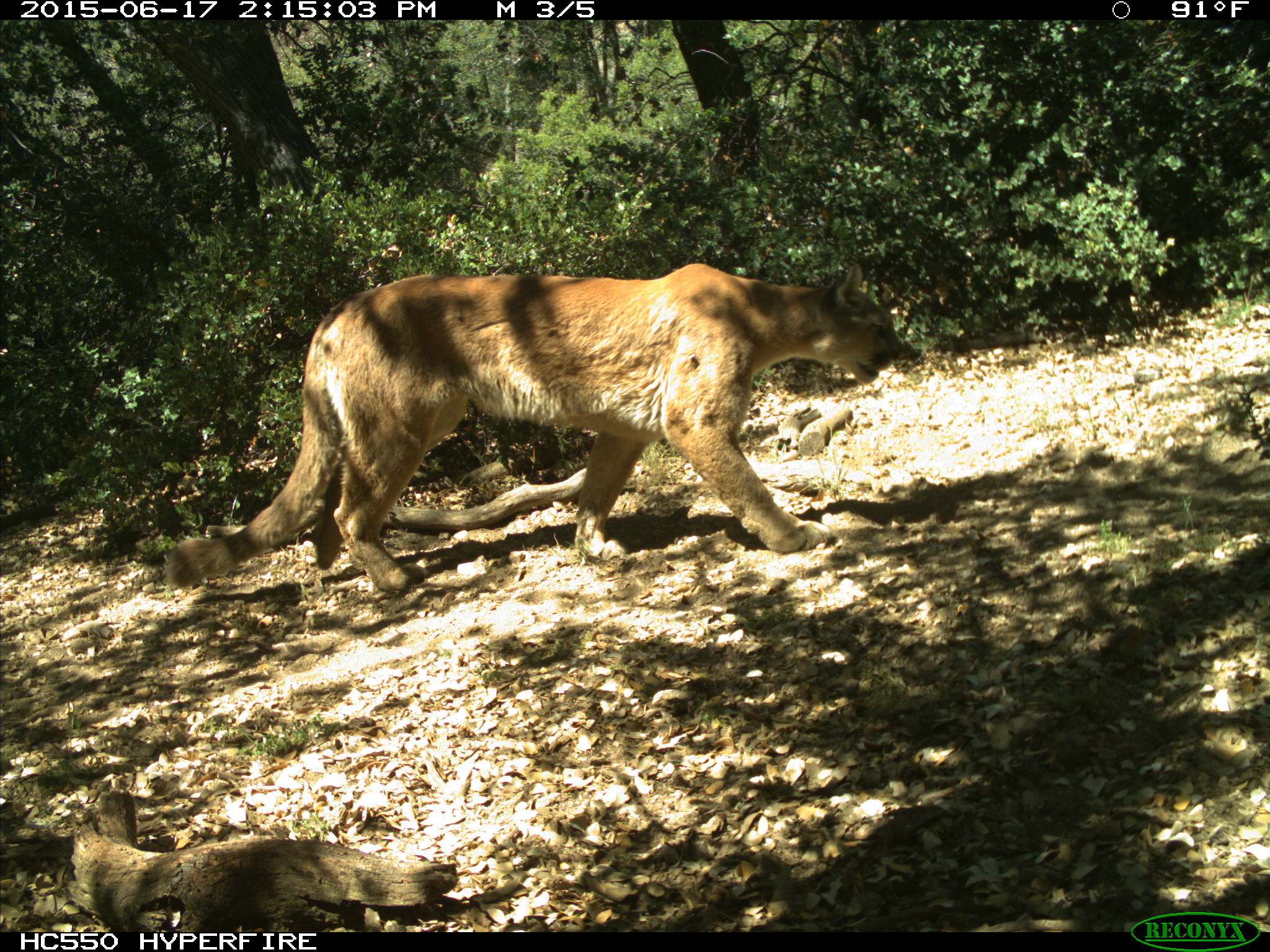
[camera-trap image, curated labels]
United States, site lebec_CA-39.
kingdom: Animalia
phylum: Chordata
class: Mammalia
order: Carnivora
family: Felidae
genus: Puma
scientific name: Puma concolor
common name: mountain lion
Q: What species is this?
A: Puma concolor (mountain lion).